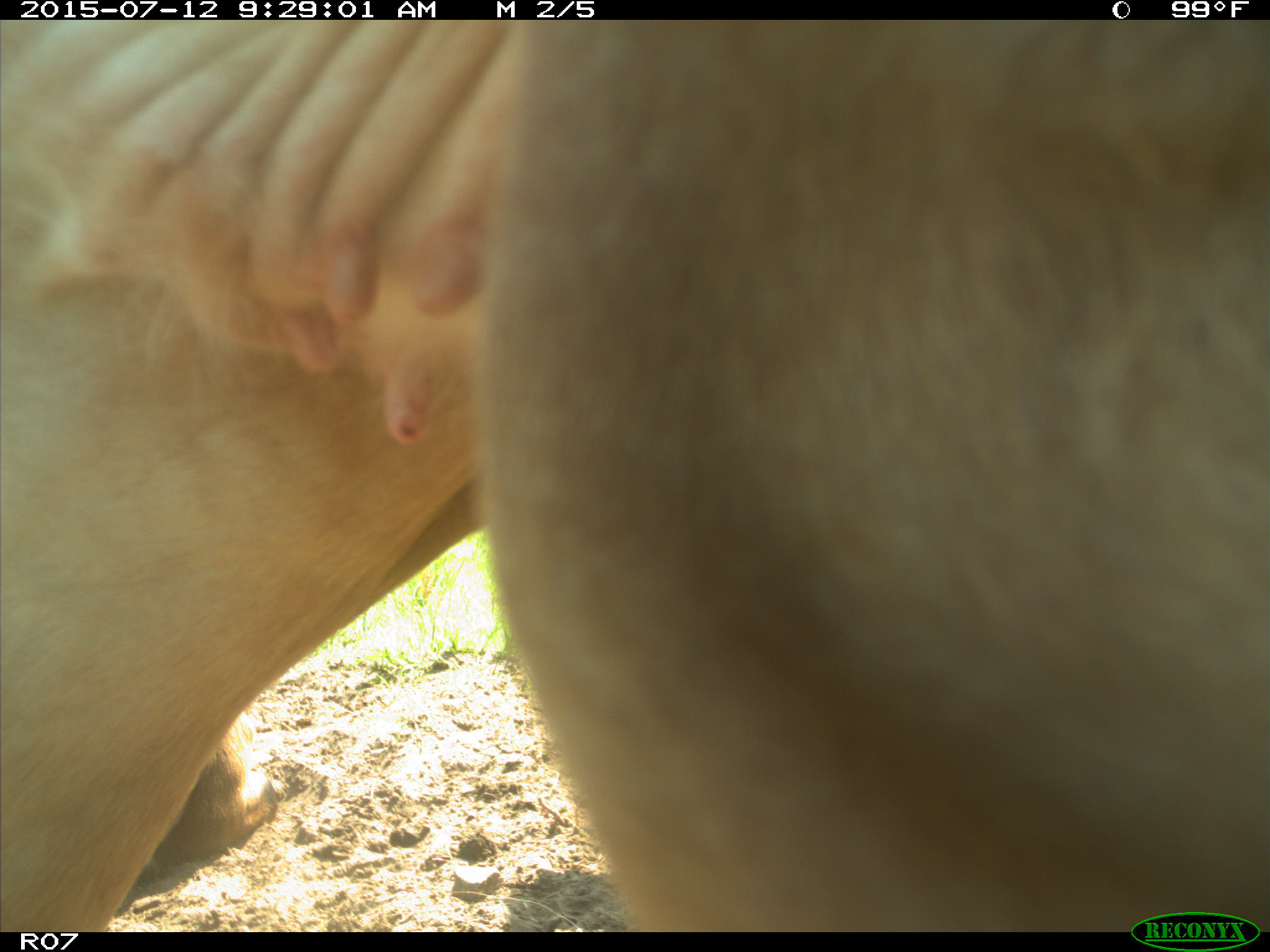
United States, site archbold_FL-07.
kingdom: Animalia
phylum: Chordata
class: Mammalia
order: Artiodactyla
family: Bovidae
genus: Bos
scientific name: Bos taurus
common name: domestic cow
Bos taurus (domestic cow).